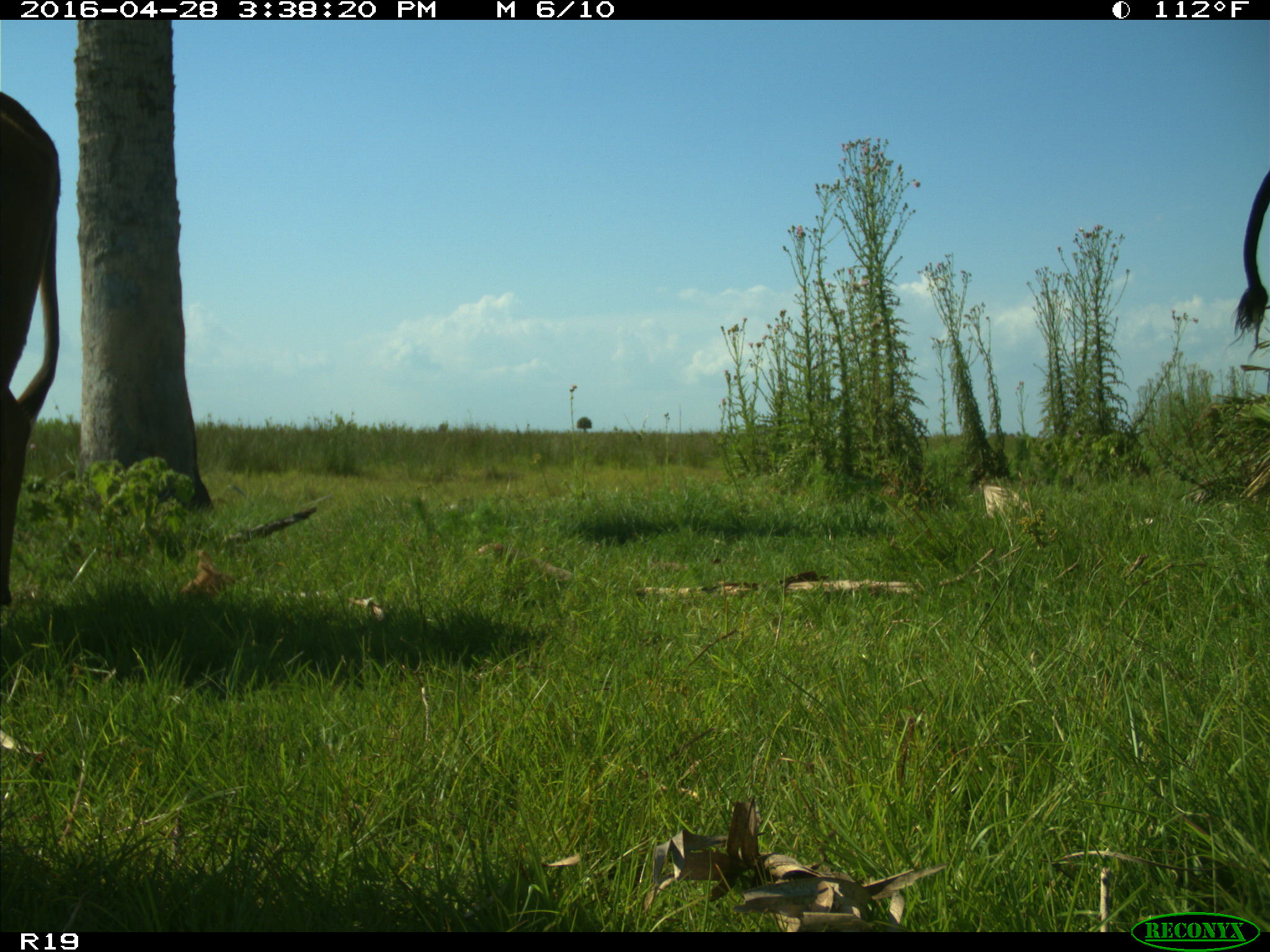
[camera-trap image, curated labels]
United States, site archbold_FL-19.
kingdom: Animalia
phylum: Chordata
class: Mammalia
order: Artiodactyla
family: Bovidae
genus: Bos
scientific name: Bos taurus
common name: domestic cow